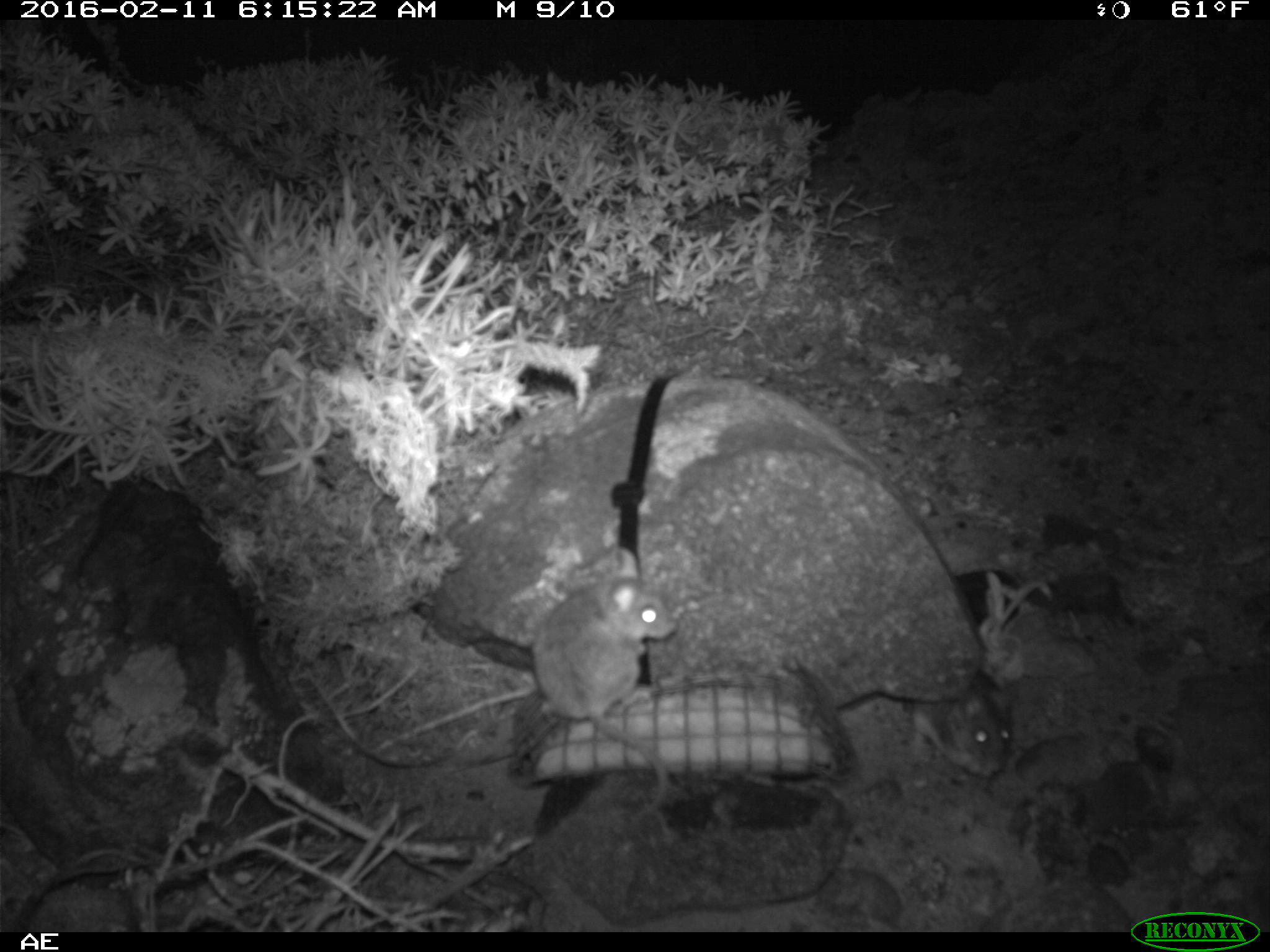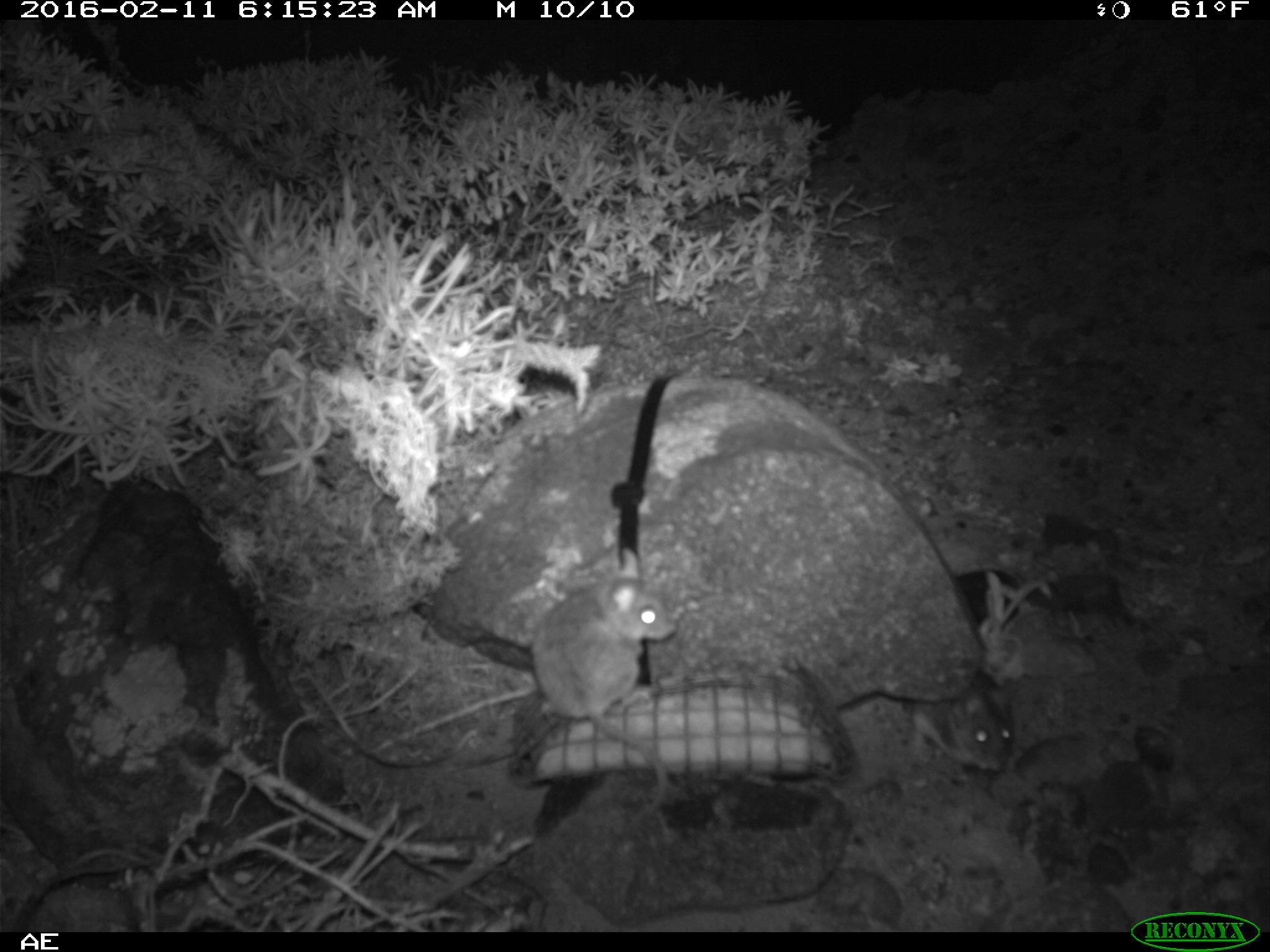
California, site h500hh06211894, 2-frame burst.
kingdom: Animalia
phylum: Chordata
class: Mammalia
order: Rodentia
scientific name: Rodentia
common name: rodent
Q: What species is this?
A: Rodent (Rodentia).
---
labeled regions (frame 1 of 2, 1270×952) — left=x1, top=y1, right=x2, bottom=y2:
rodent: left=528, top=545, right=678, bottom=821; left=906, top=671, right=1013, bottom=782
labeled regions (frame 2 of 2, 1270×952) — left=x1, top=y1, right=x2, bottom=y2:
rodent: left=530, top=548, right=676, bottom=826; left=910, top=666, right=1012, bottom=773